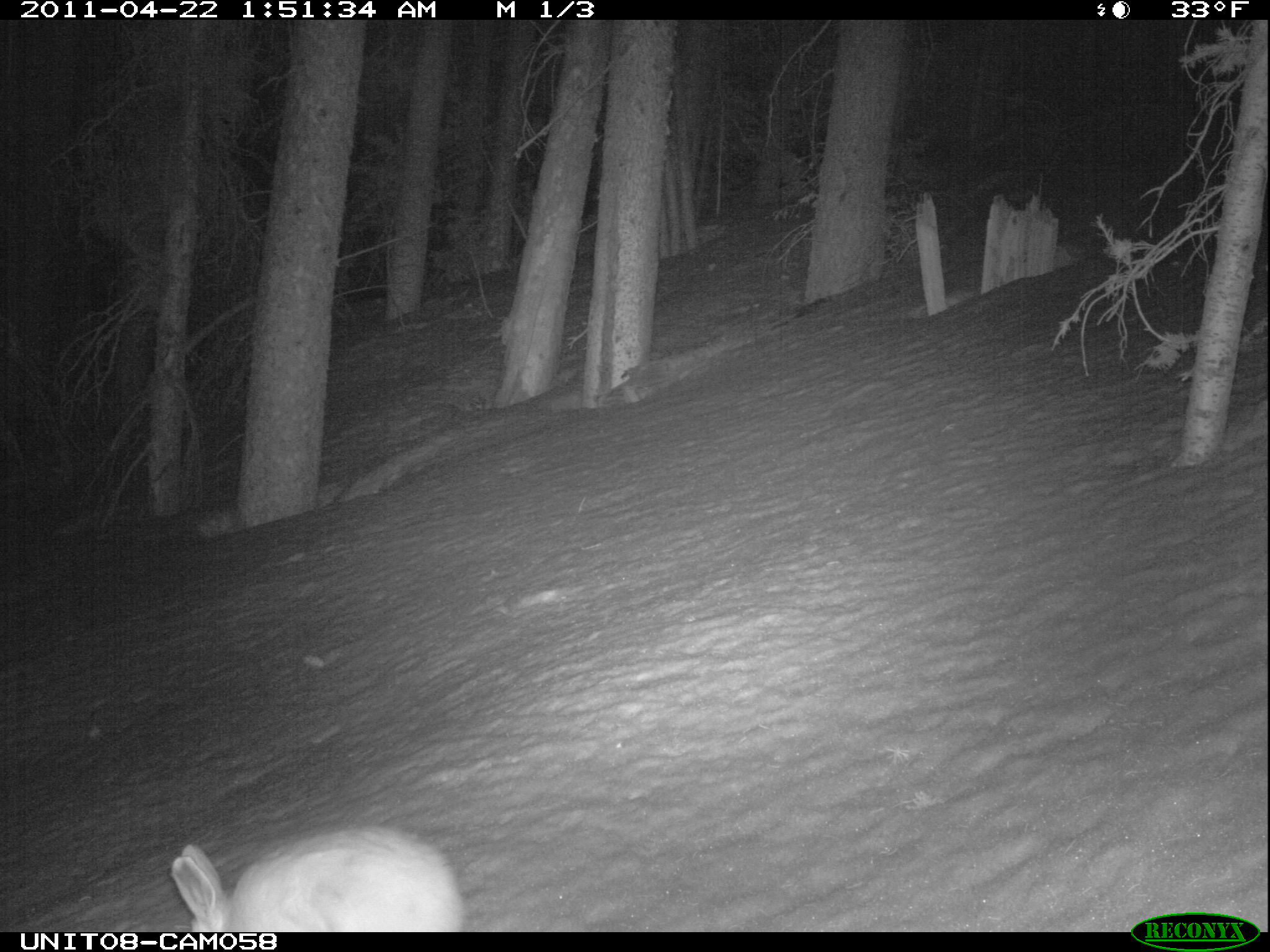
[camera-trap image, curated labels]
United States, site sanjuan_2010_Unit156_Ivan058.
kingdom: Animalia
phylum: Chordata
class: Mammalia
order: Lagomorpha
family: Leporidae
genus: Lepus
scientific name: Lepus americanus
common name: snowshoe hare